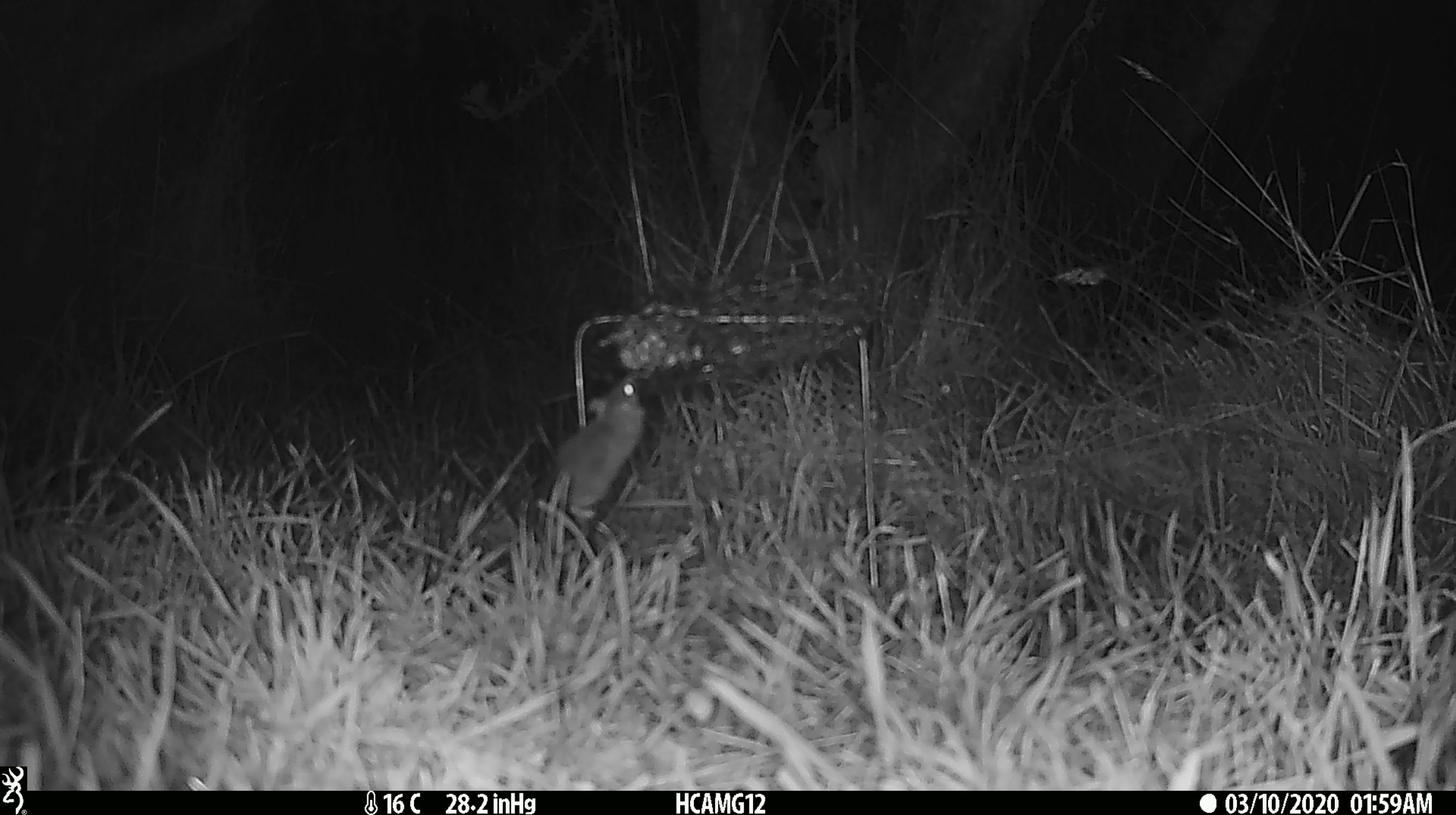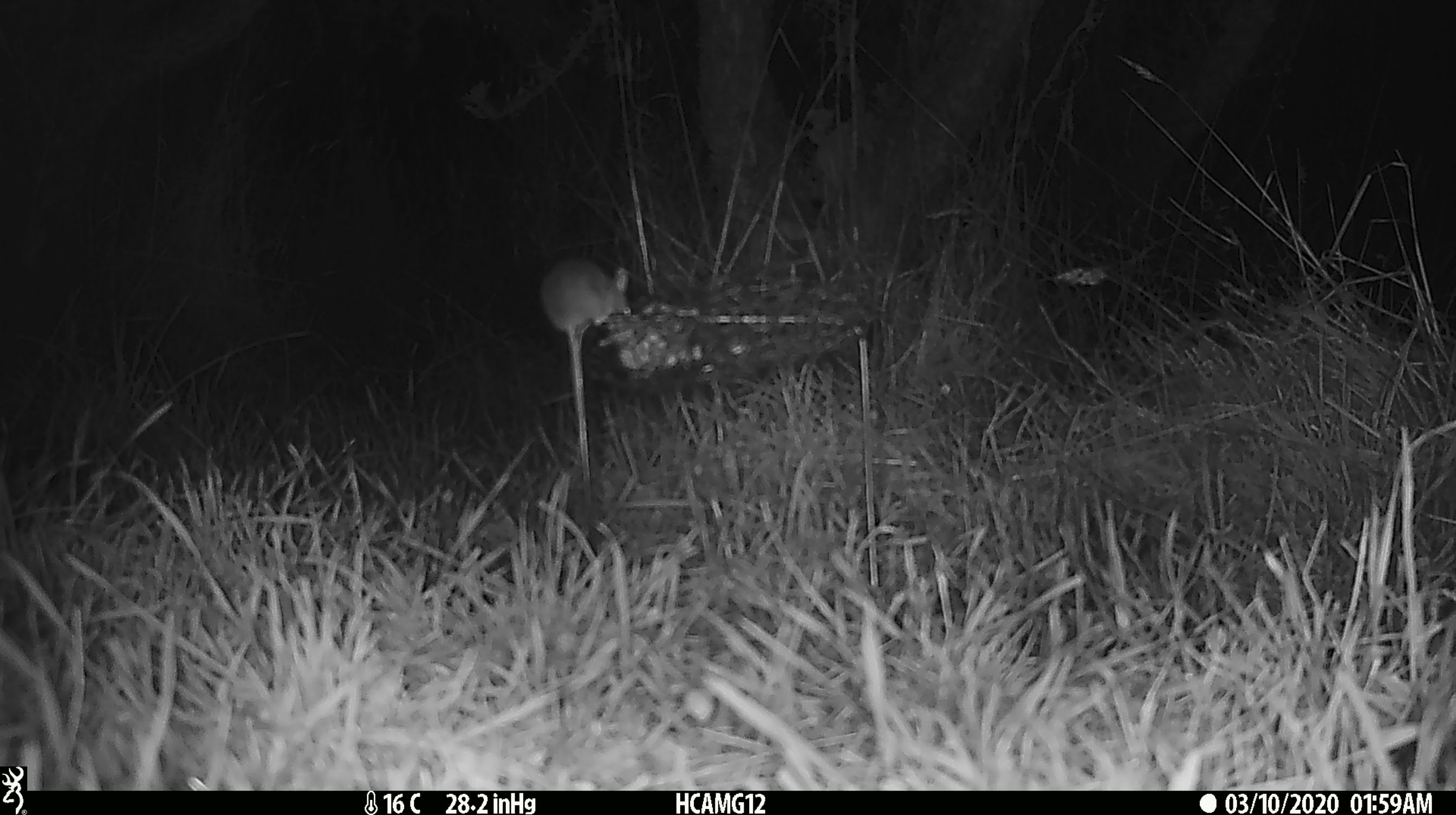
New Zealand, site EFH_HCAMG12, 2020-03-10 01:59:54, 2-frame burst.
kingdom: Animalia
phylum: Chordata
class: Mammalia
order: Rodentia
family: Muridae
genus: Mus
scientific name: Mus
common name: mouse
Mouse (Mus).